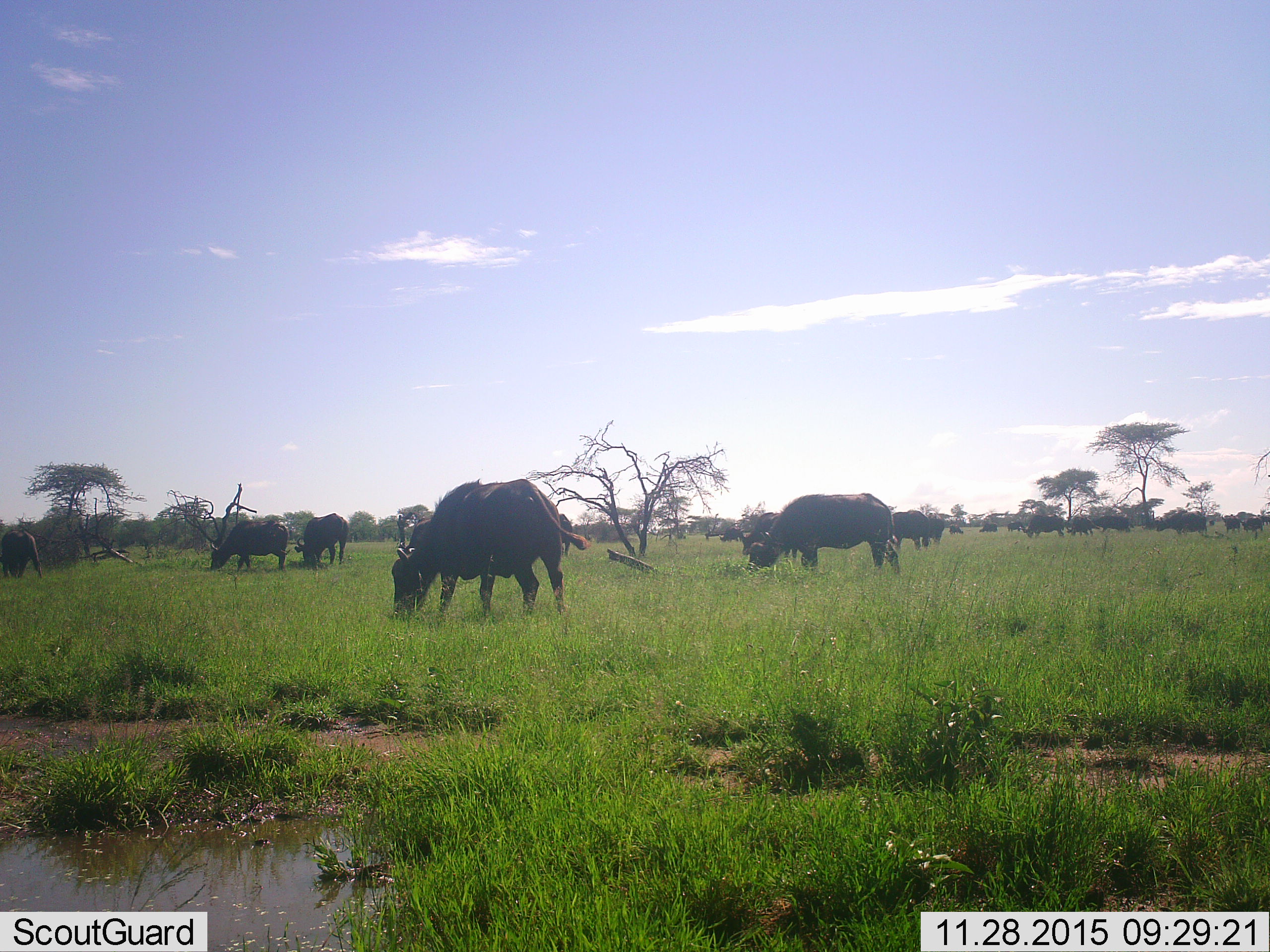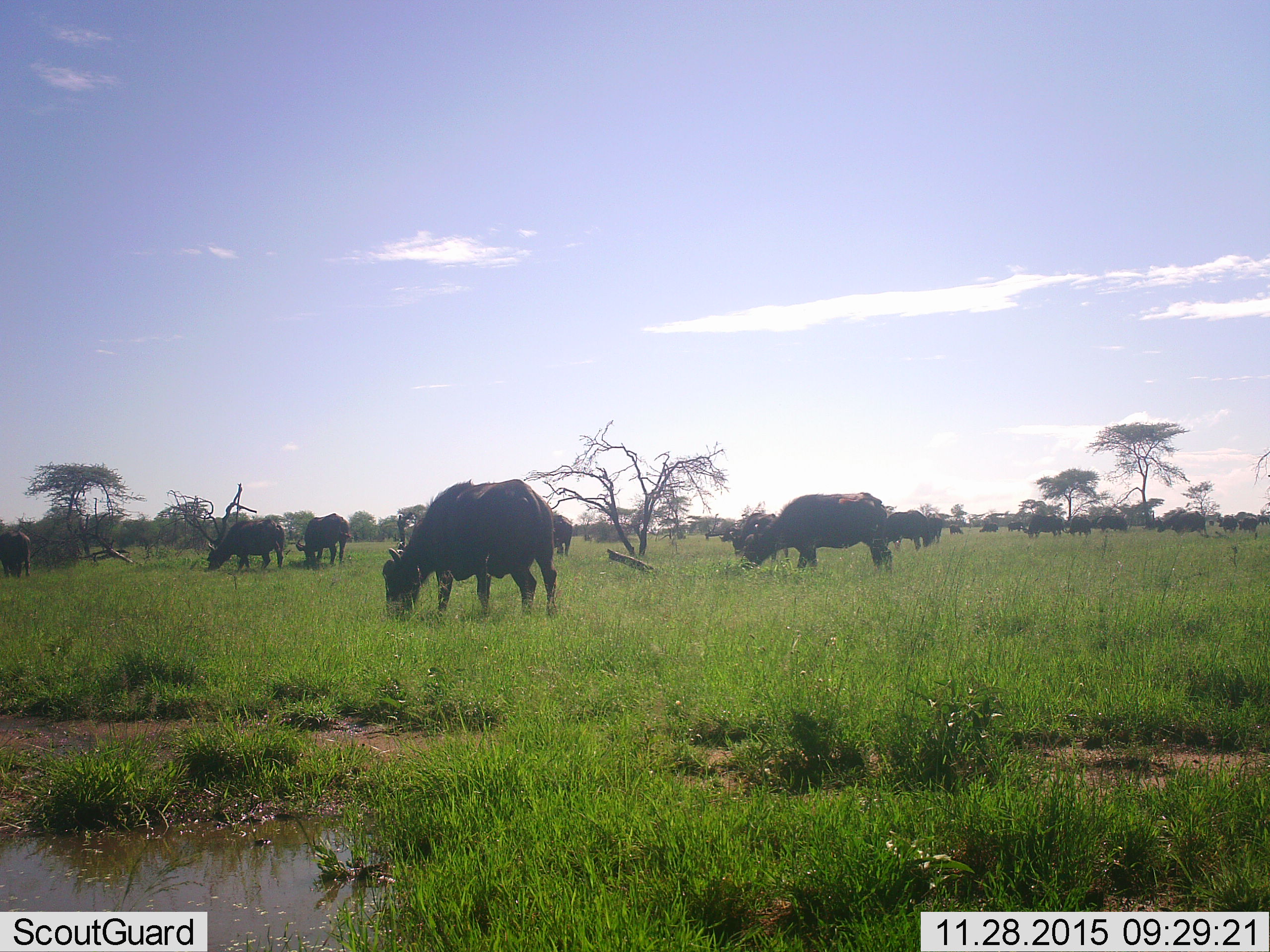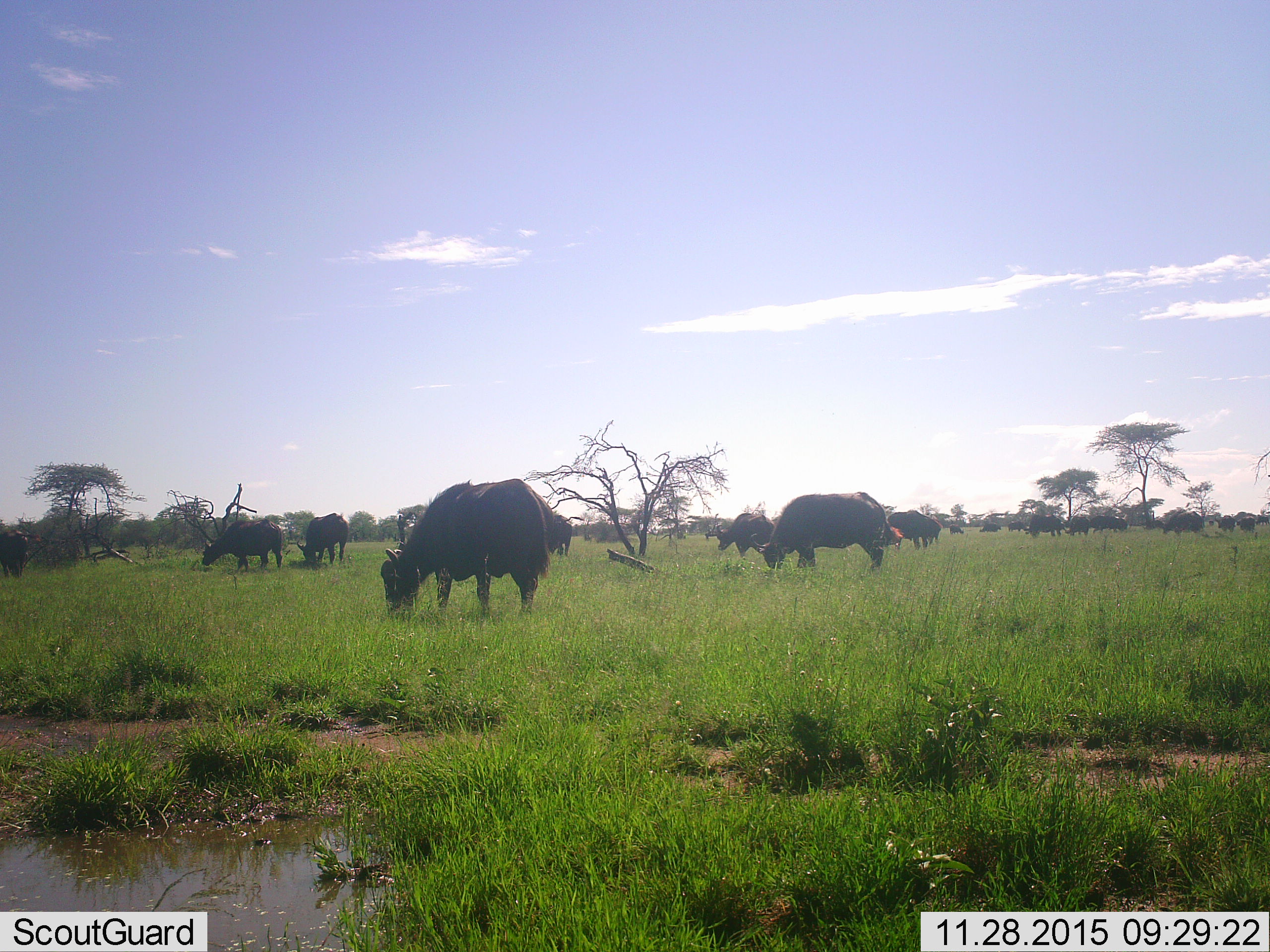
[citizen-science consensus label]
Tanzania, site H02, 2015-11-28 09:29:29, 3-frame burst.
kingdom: Animalia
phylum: Chordata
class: Mammalia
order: Artiodactyla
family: Bovidae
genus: Syncerus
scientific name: Syncerus caffer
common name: cape buffalo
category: buffalo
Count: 11-50.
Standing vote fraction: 44%.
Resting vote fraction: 0%.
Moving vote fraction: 22%.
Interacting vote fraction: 0%.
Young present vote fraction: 22%.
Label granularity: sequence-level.